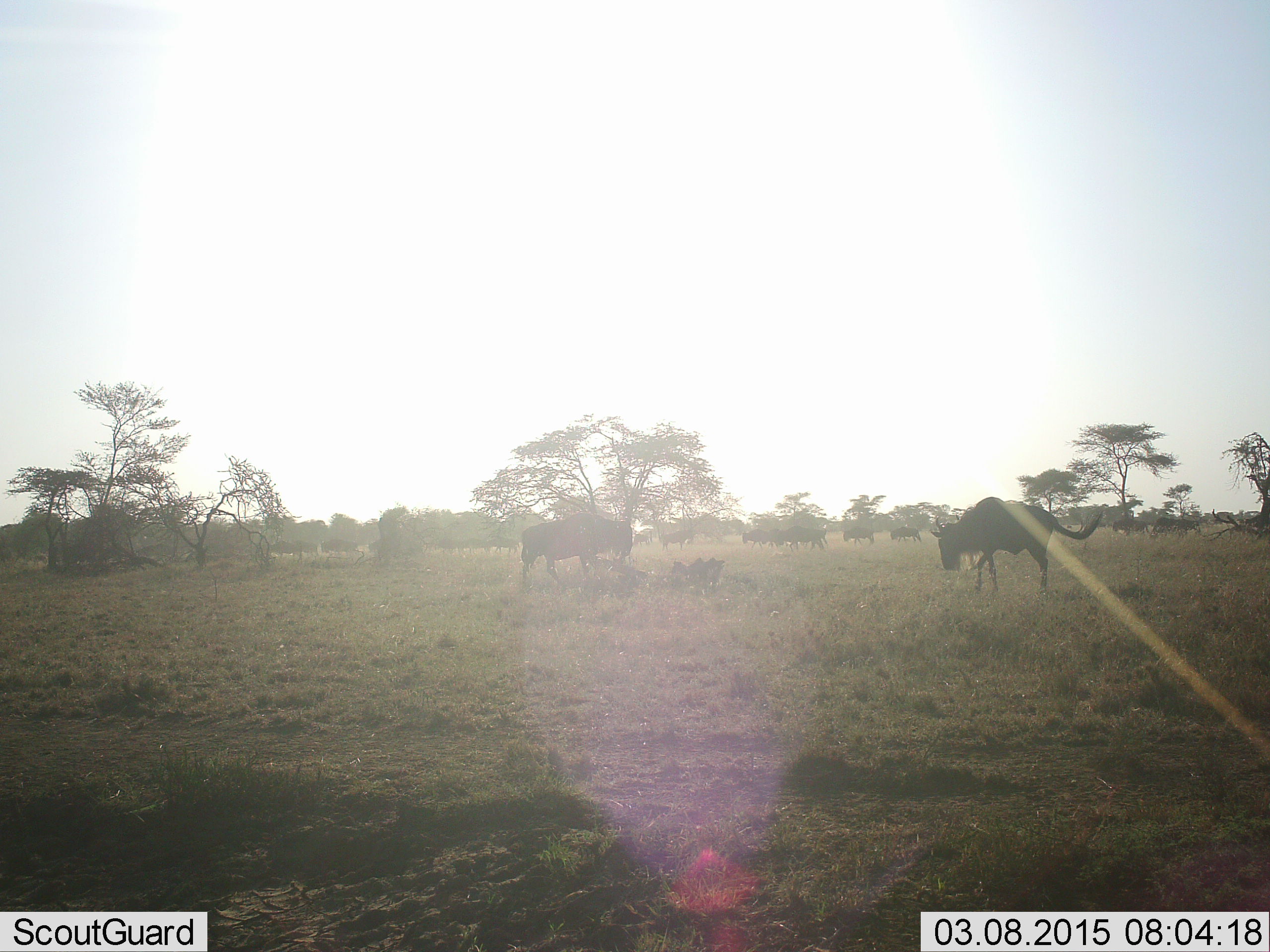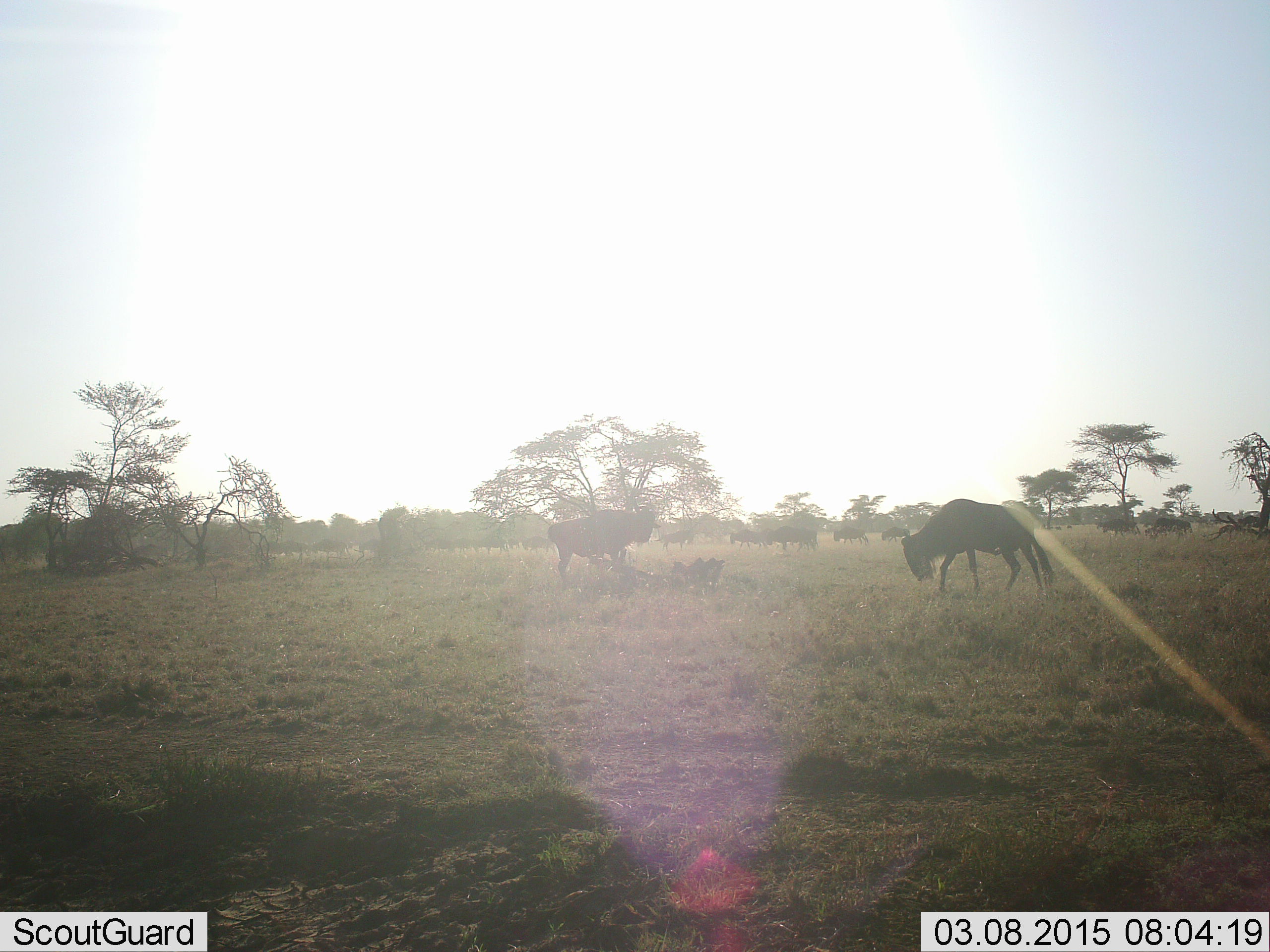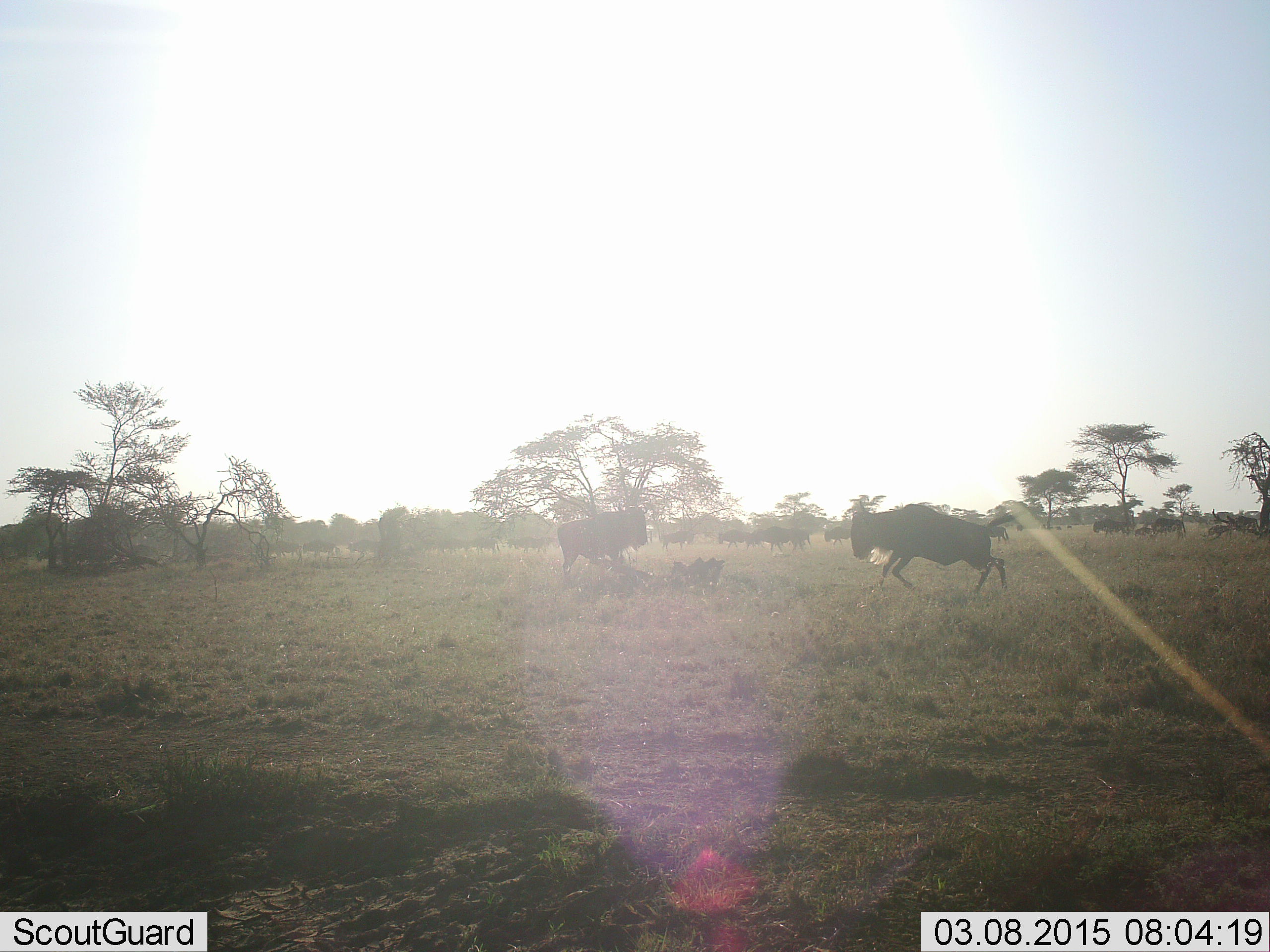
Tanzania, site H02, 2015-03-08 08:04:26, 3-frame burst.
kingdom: Animalia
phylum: Chordata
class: Mammalia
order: Artiodactyla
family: Bovidae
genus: Connochaetes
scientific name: Connochaetes taurinus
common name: blue wildebeest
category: wildebeest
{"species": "wildebeest (blue wildebeest) (Connochaetes taurinus)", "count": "11-50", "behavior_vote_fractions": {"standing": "30%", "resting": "0%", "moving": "80%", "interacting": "20%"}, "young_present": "0%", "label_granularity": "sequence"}